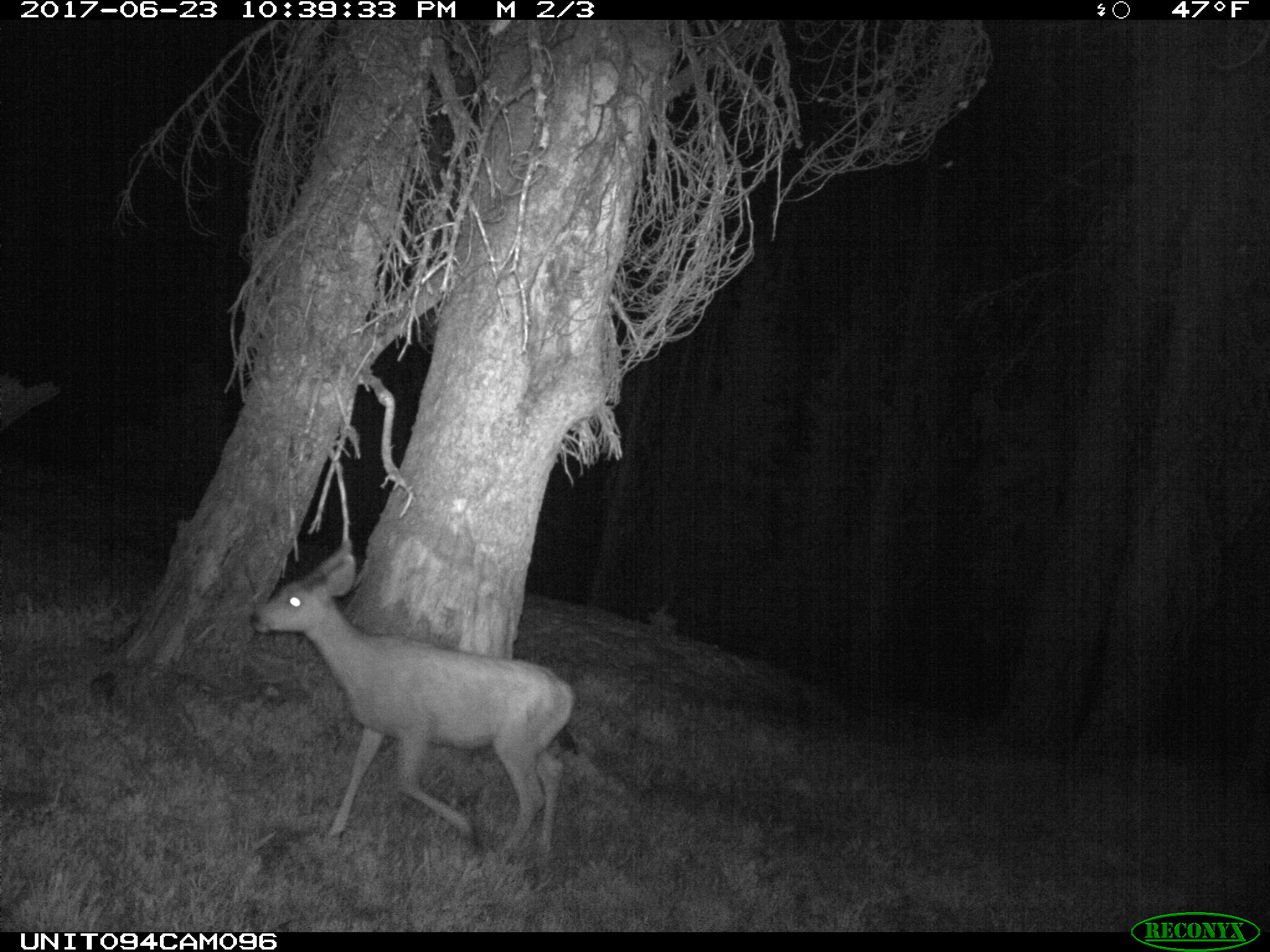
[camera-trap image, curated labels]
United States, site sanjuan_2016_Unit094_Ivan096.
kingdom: Animalia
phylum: Chordata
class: Mammalia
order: Artiodactyla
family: Cervidae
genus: Odocoileus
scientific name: Odocoileus hemionus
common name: mule deer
Odocoileus hemionus (mule deer).